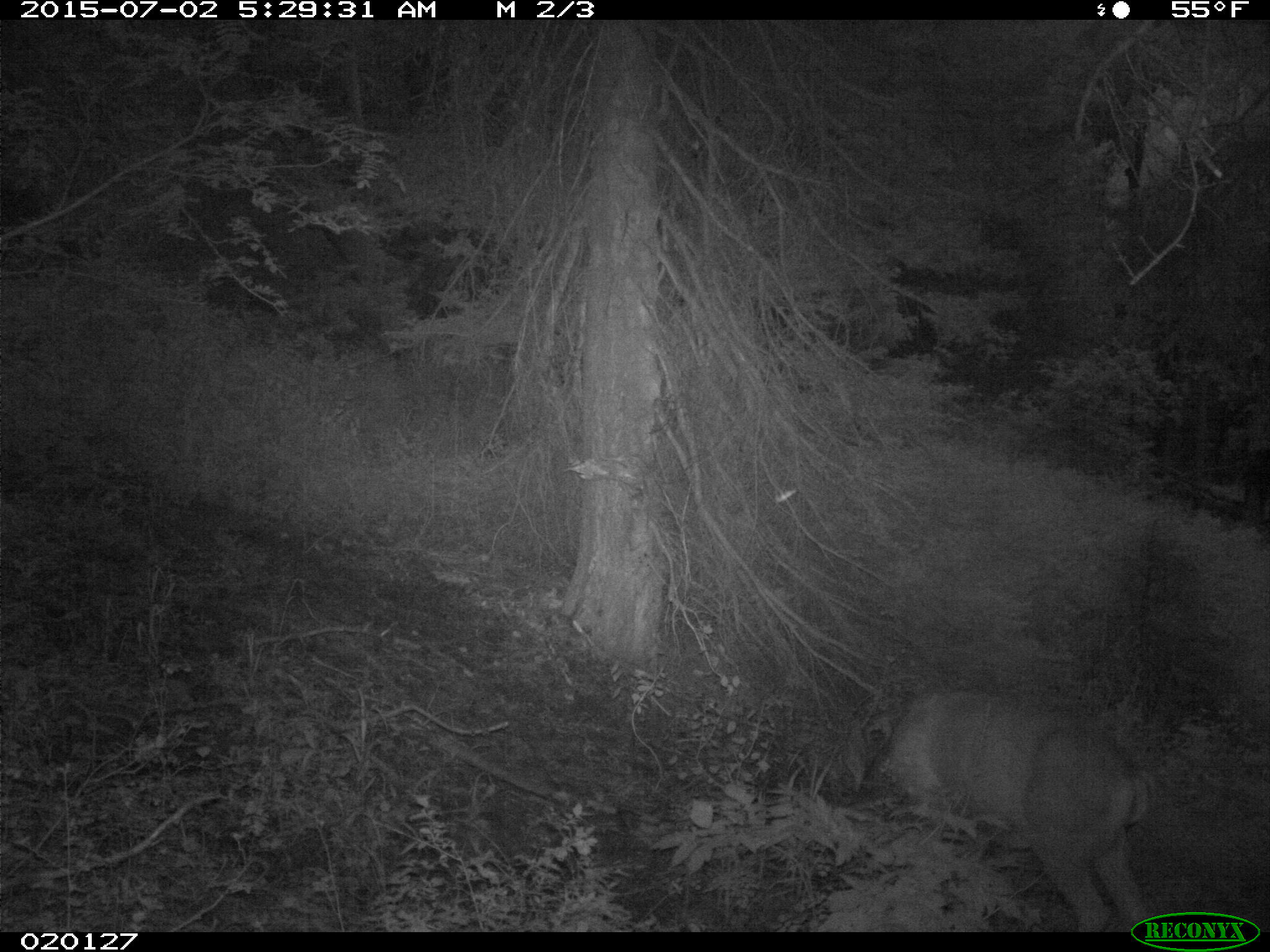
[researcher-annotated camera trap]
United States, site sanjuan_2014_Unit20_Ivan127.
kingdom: Animalia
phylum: Chordata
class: Mammalia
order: Artiodactyla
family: Cervidae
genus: Odocoileus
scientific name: Odocoileus hemionus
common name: mule deer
Odocoileus hemionus (mule deer).